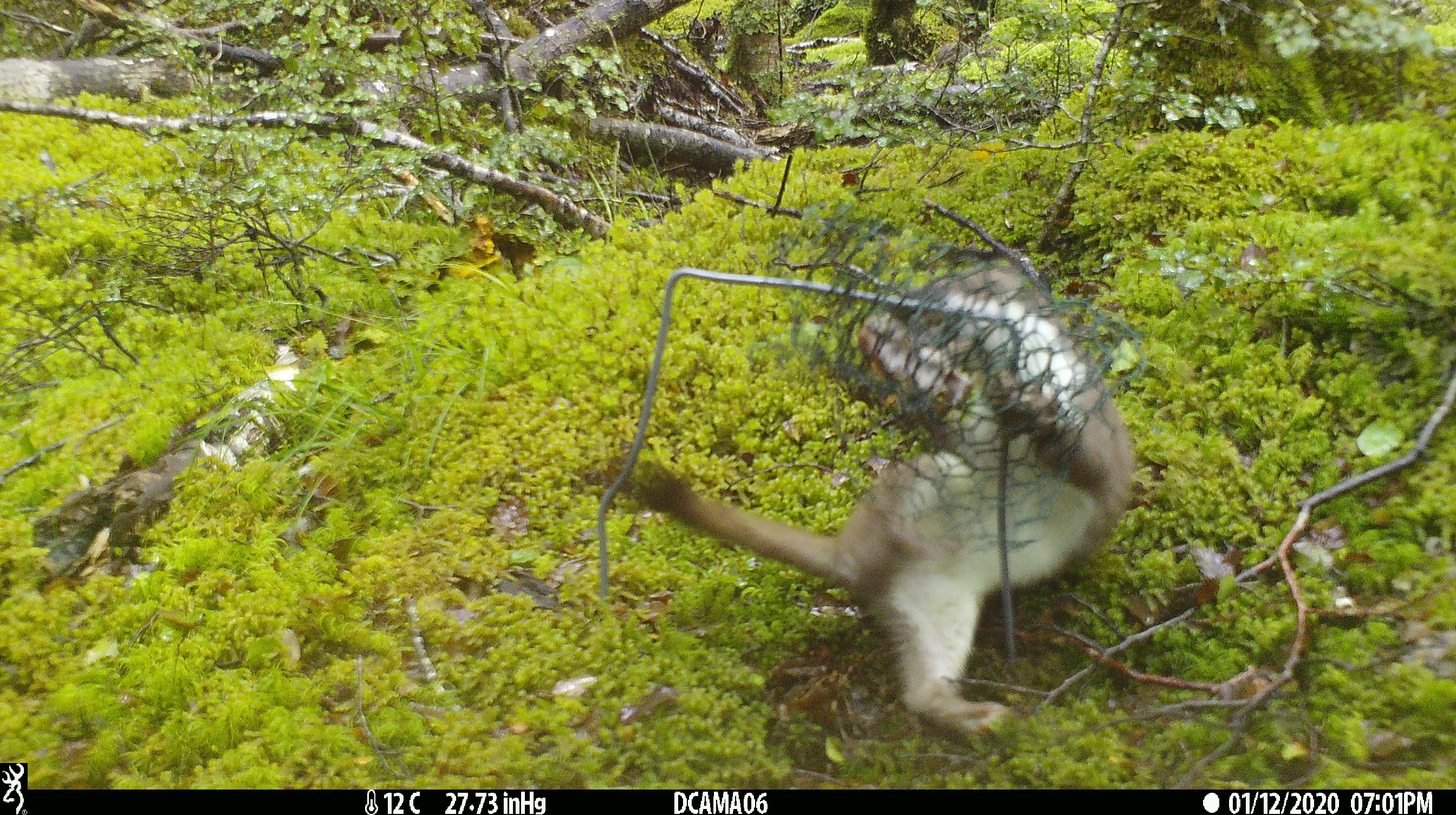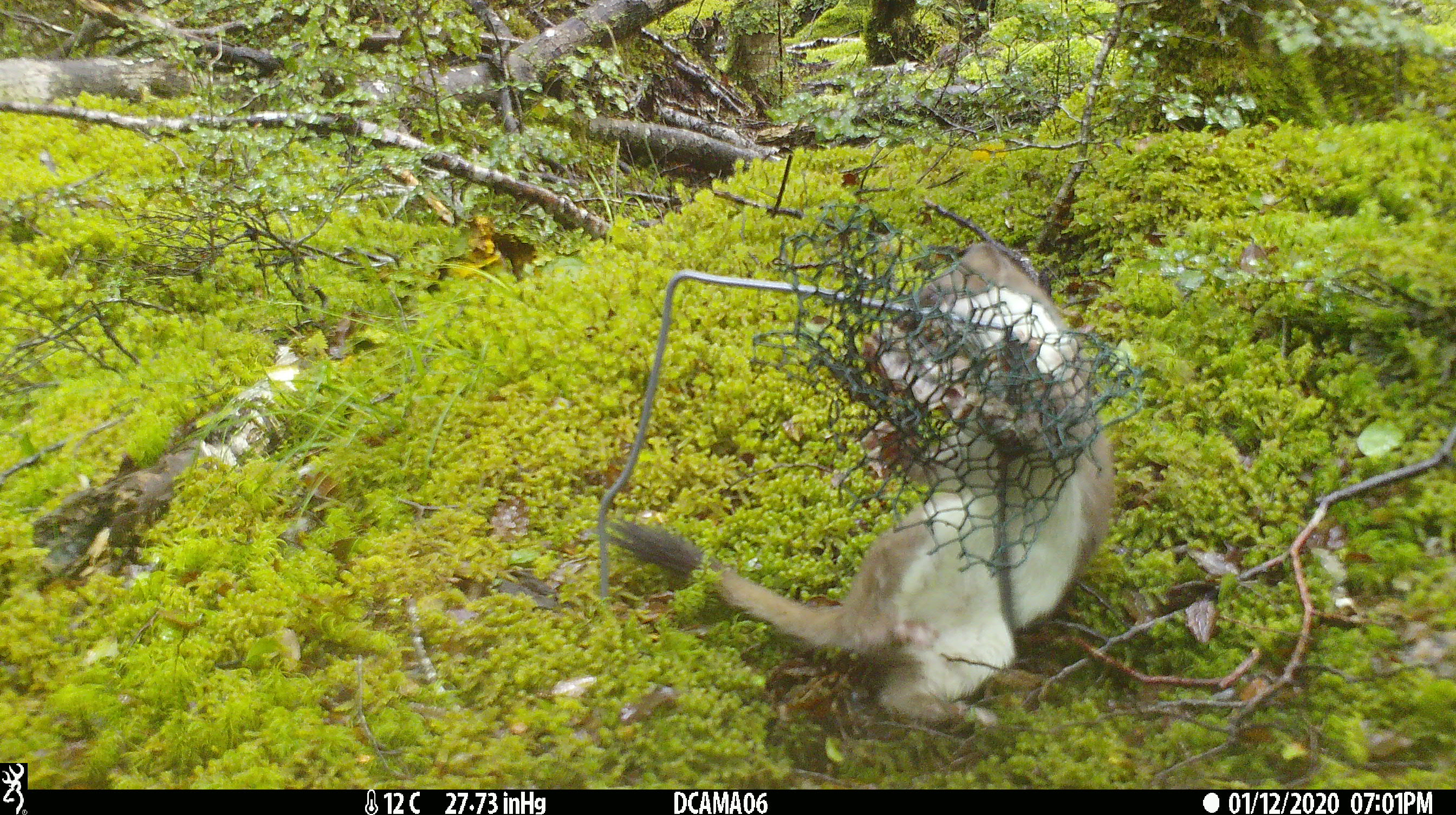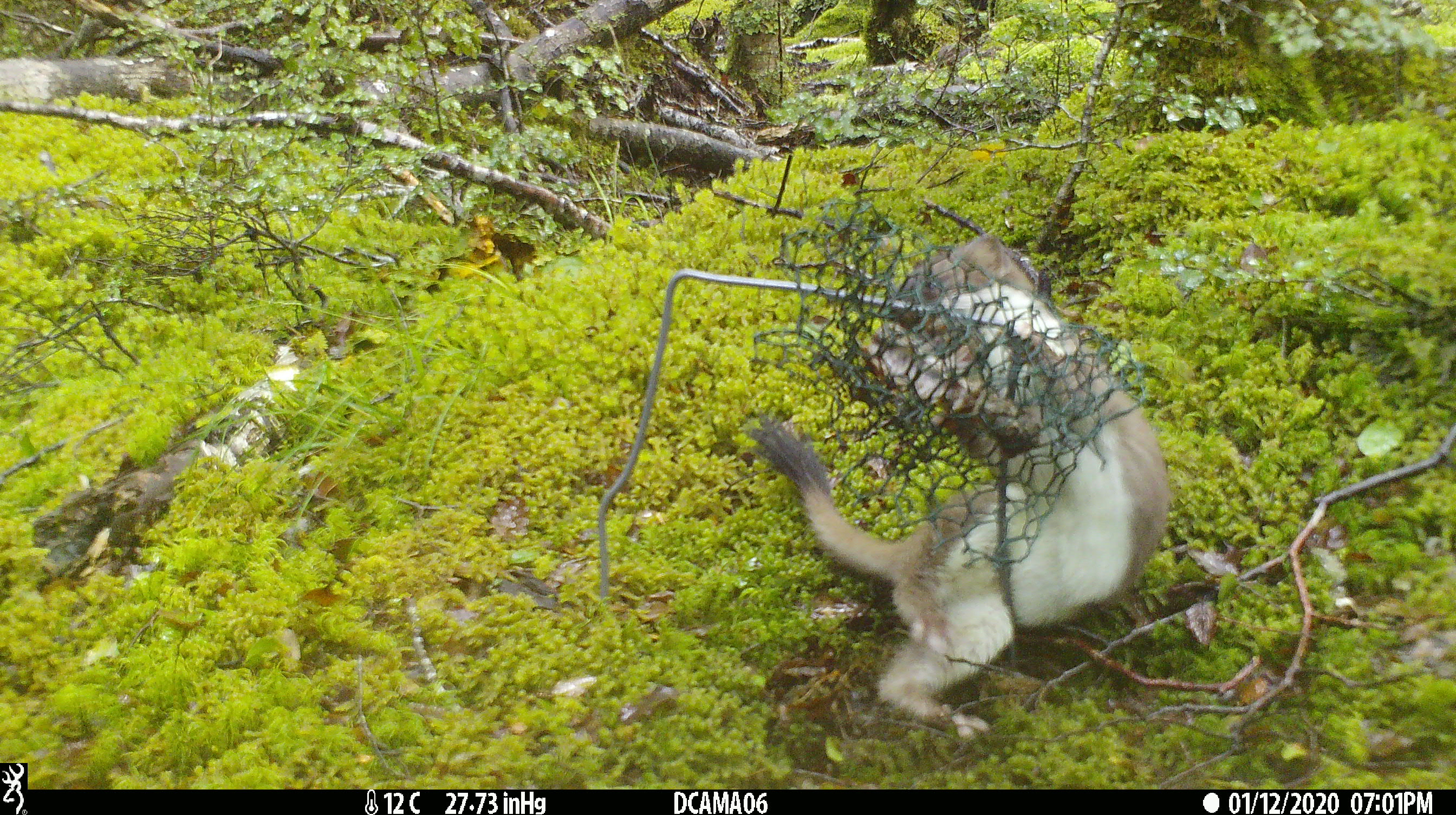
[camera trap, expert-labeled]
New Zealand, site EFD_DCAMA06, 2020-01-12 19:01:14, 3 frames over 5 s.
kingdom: Animalia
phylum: Chordata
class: Mammalia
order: Carnivora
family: Mustelidae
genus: Mustela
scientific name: Mustela erminea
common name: stoat